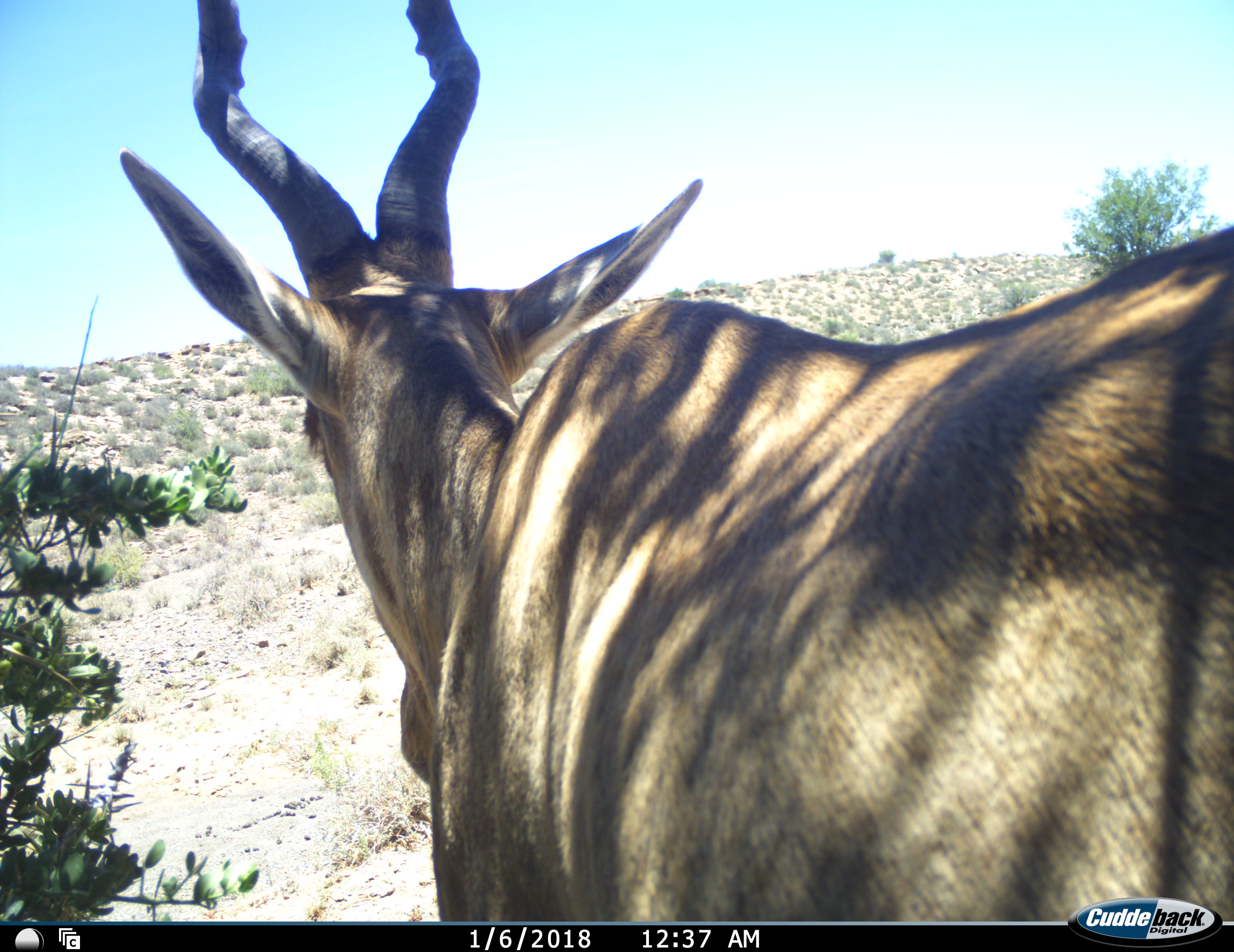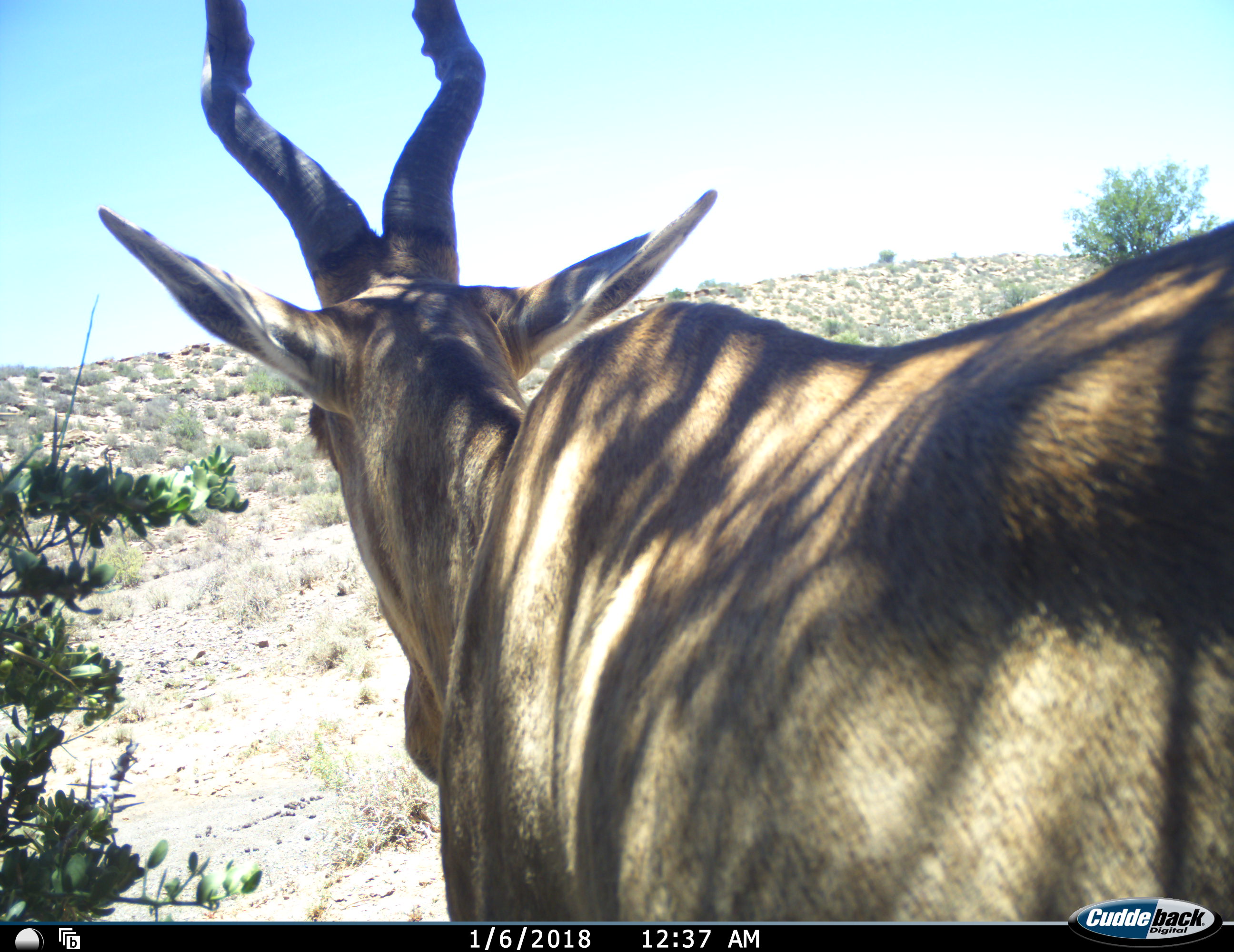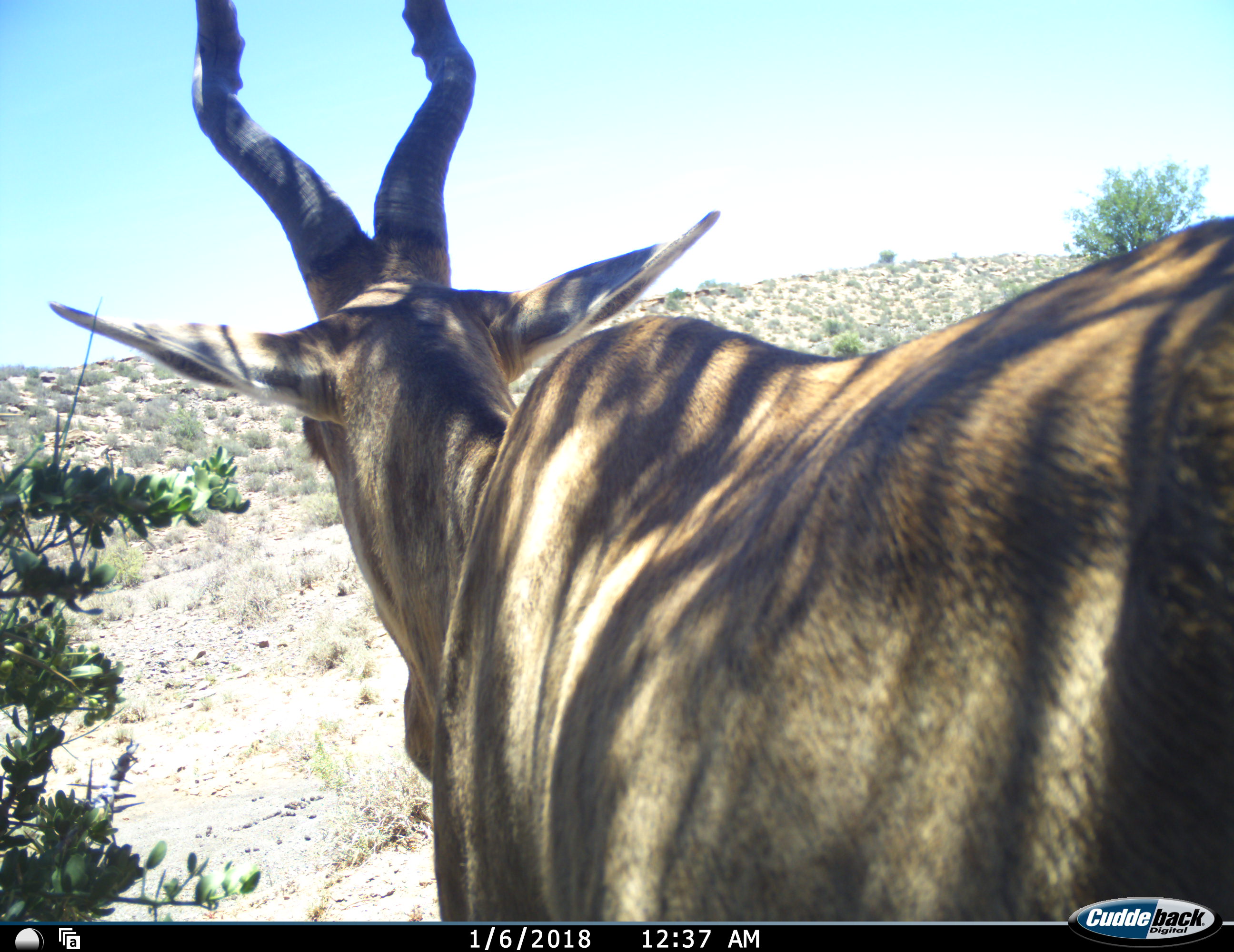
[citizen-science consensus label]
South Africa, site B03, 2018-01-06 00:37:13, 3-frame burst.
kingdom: Animalia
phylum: Chordata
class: Mammalia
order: Artiodactyla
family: Bovidae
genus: Alcelaphus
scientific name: Alcelaphus buselaphus caama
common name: red hartebeest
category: hartebeestred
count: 1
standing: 100%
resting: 0%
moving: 0%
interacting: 0%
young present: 0%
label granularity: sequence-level